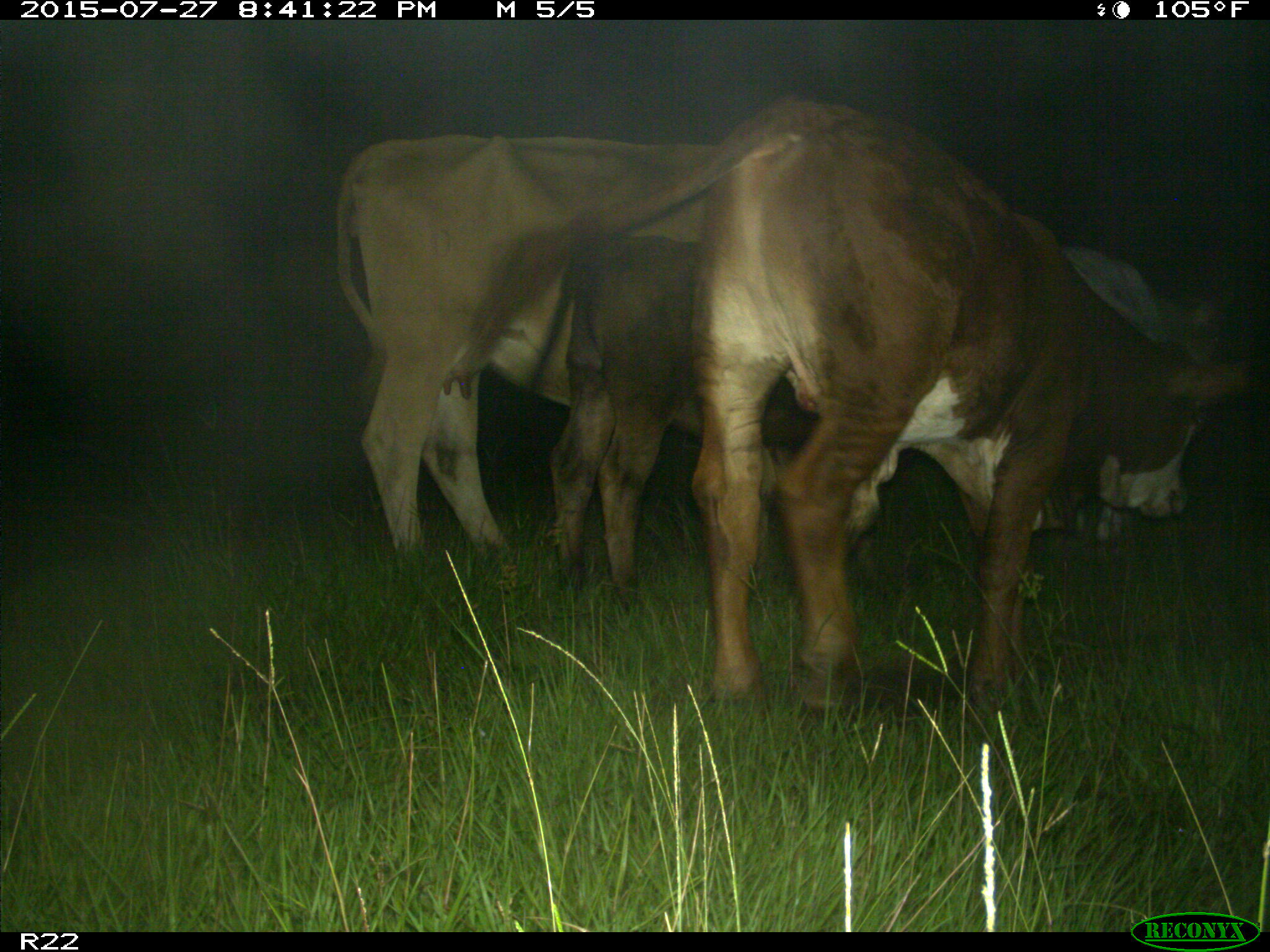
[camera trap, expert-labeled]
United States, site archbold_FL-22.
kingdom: Animalia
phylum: Chordata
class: Mammalia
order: Artiodactyla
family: Bovidae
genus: Bos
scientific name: Bos taurus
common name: domestic cow